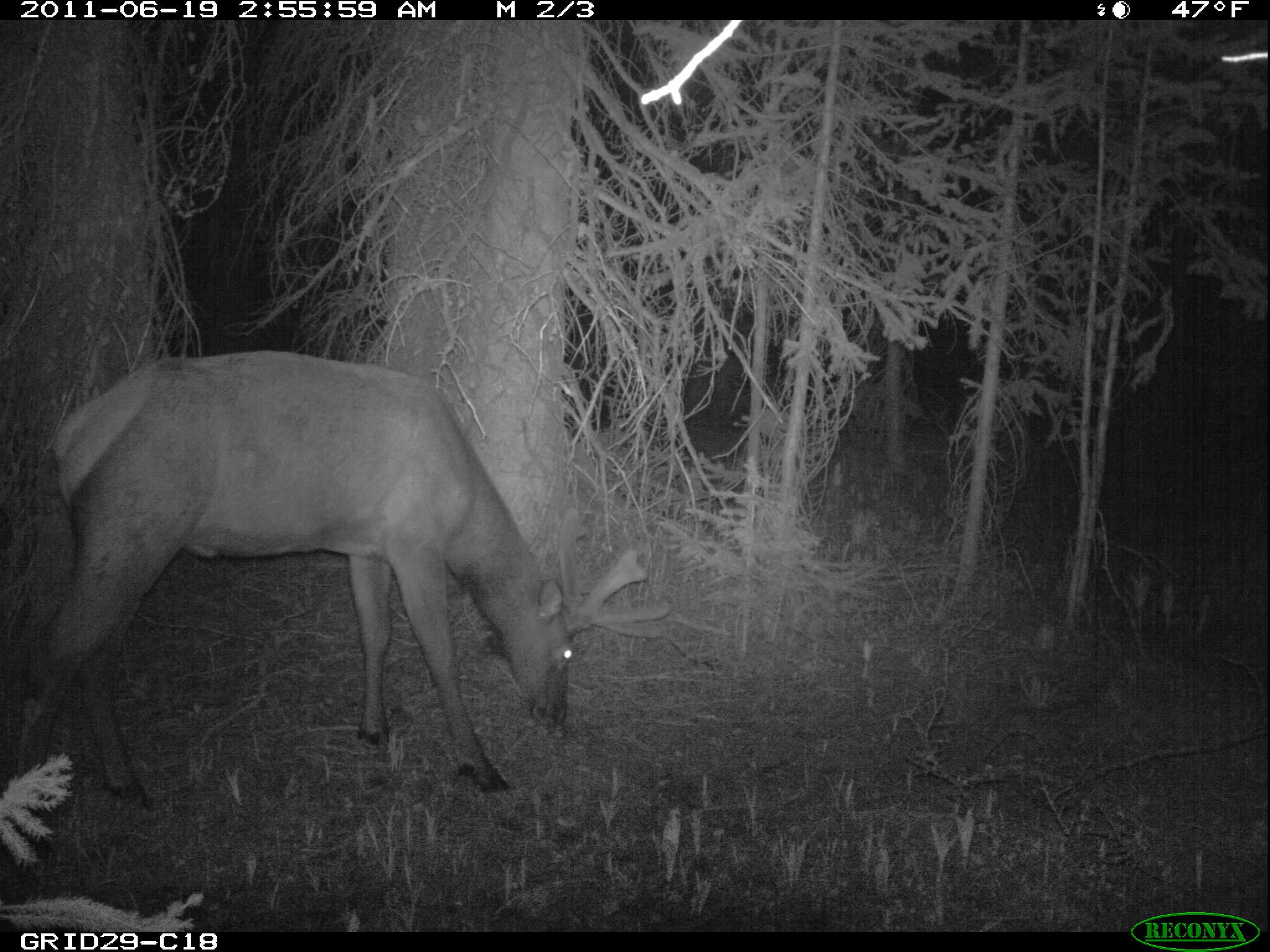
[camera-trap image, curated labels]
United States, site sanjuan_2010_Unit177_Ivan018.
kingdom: Animalia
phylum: Chordata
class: Mammalia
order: Artiodactyla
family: Cervidae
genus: Cervus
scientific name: Cervus elaphus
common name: red deer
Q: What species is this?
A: Cervus elaphus (red deer).